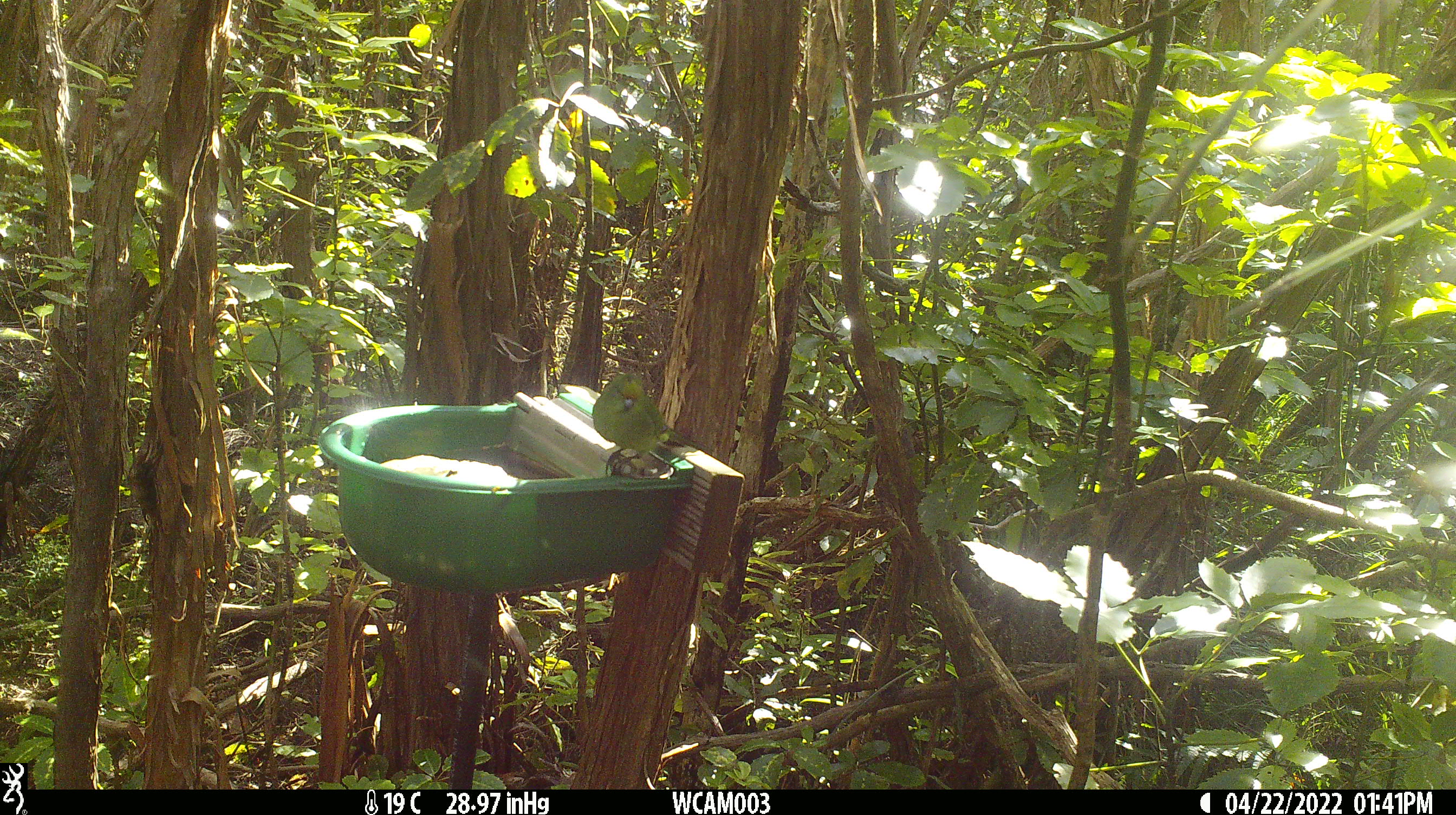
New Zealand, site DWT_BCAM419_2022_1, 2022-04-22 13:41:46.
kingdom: Animalia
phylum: Chordata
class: Aves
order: Psittaciformes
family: Psittaculidae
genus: Cyanoramphus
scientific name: Cyanoramphus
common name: parakeet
Parakeet (Cyanoramphus).